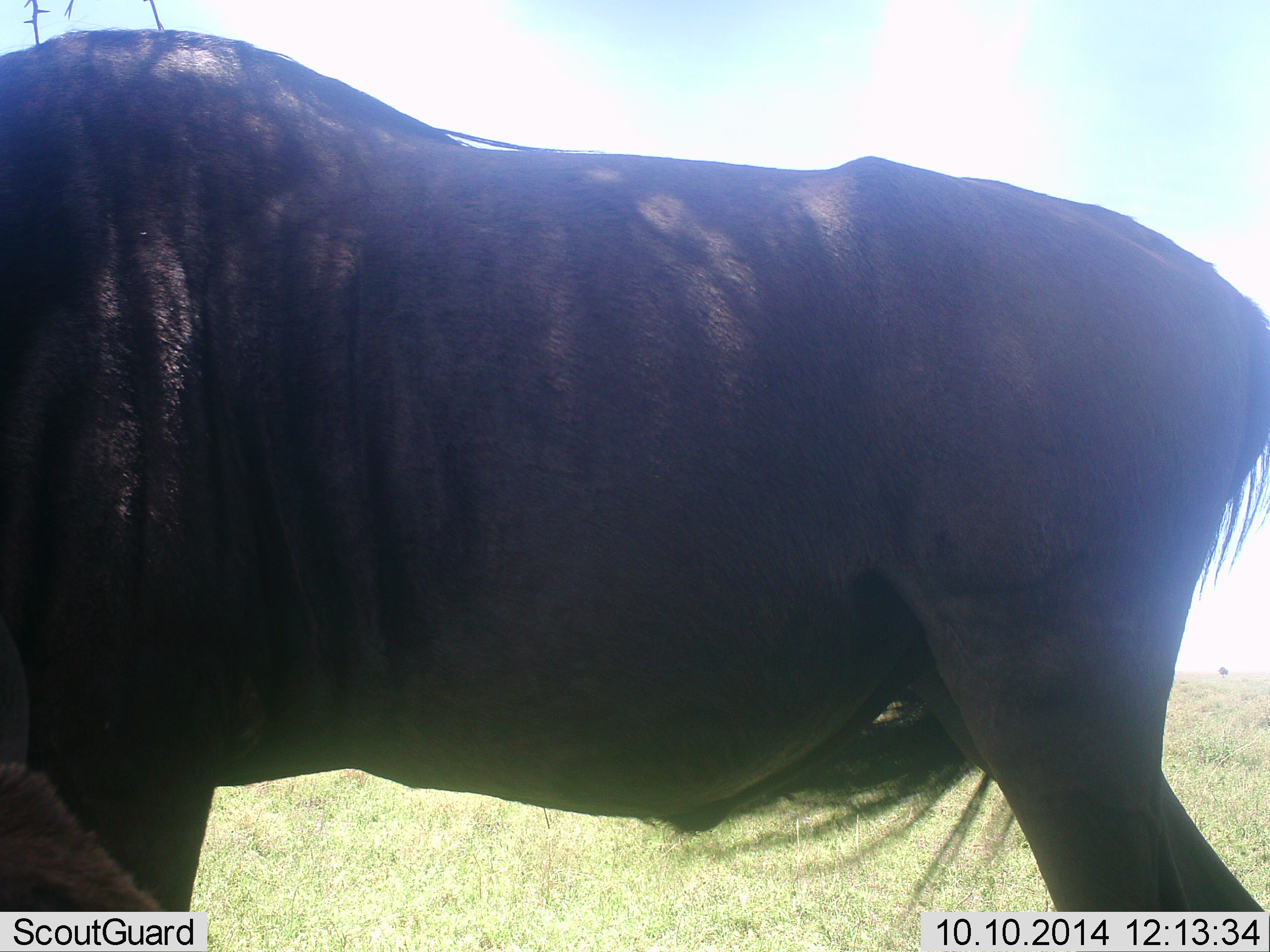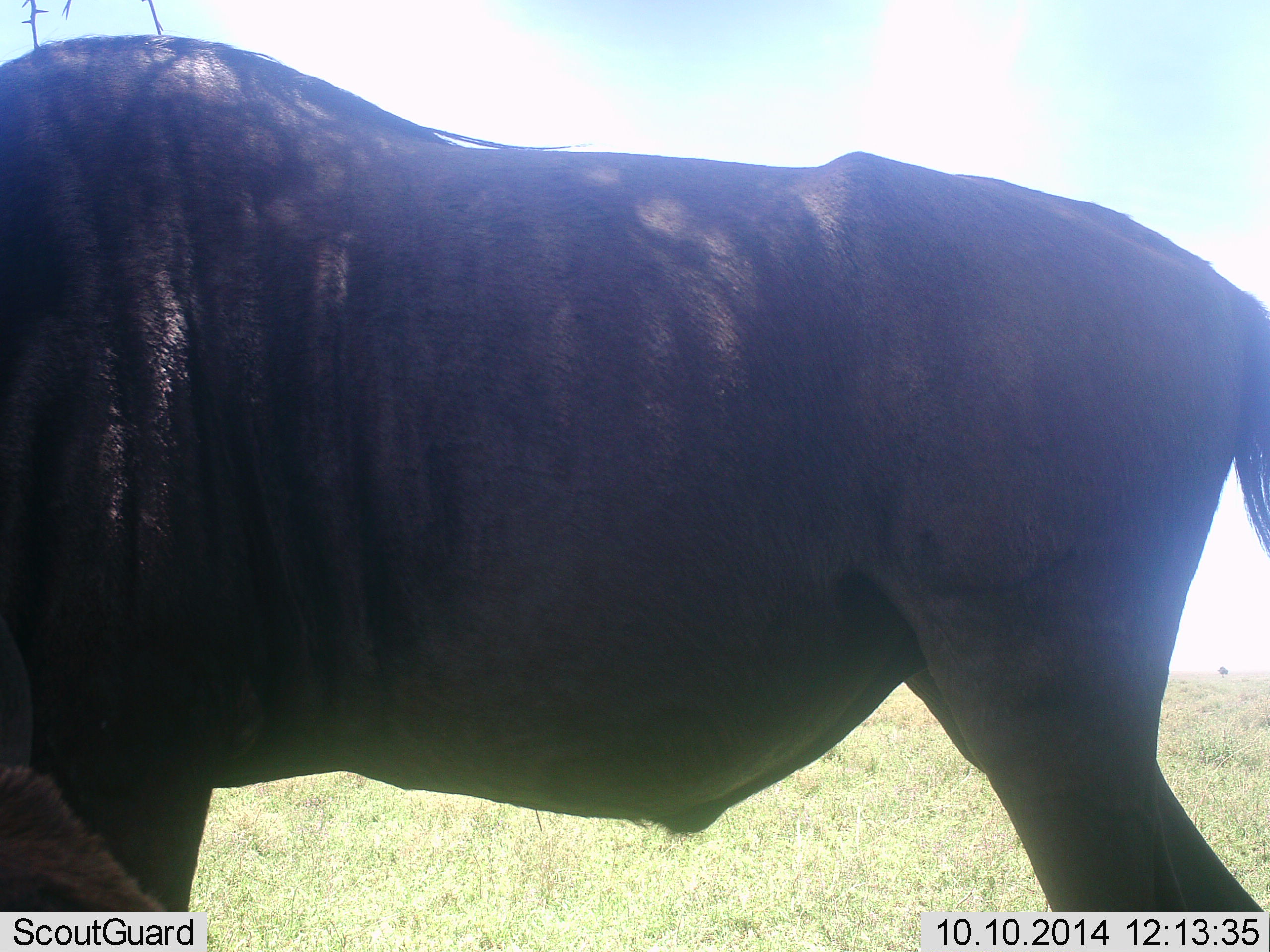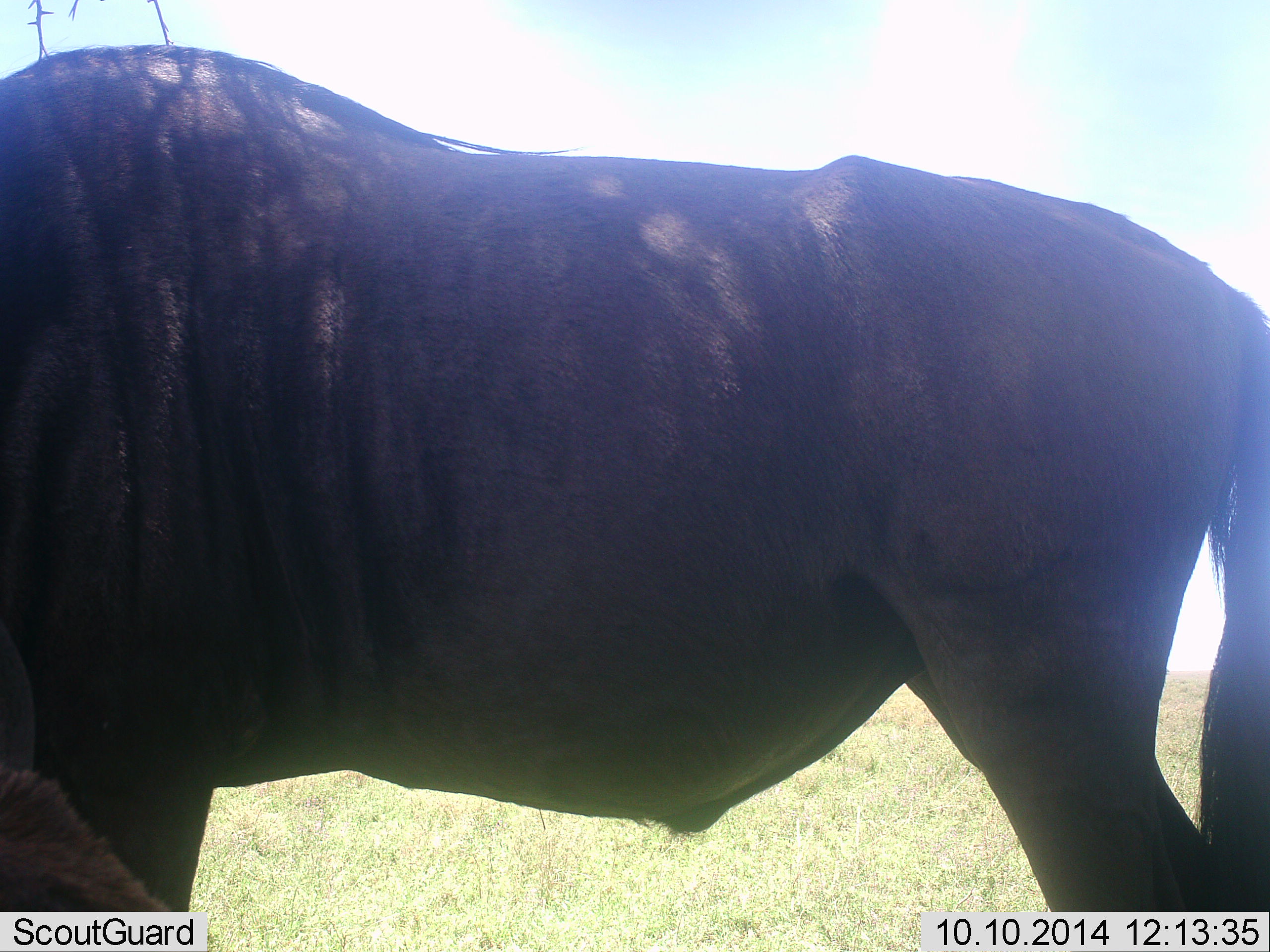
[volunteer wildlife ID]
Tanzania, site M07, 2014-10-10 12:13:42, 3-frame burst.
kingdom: Animalia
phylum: Chordata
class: Mammalia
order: Artiodactyla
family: Bovidae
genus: Connochaetes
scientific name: Connochaetes taurinus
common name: blue wildebeest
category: wildebeest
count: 1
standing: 90%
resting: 0%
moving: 0%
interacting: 0%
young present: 0%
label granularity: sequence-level